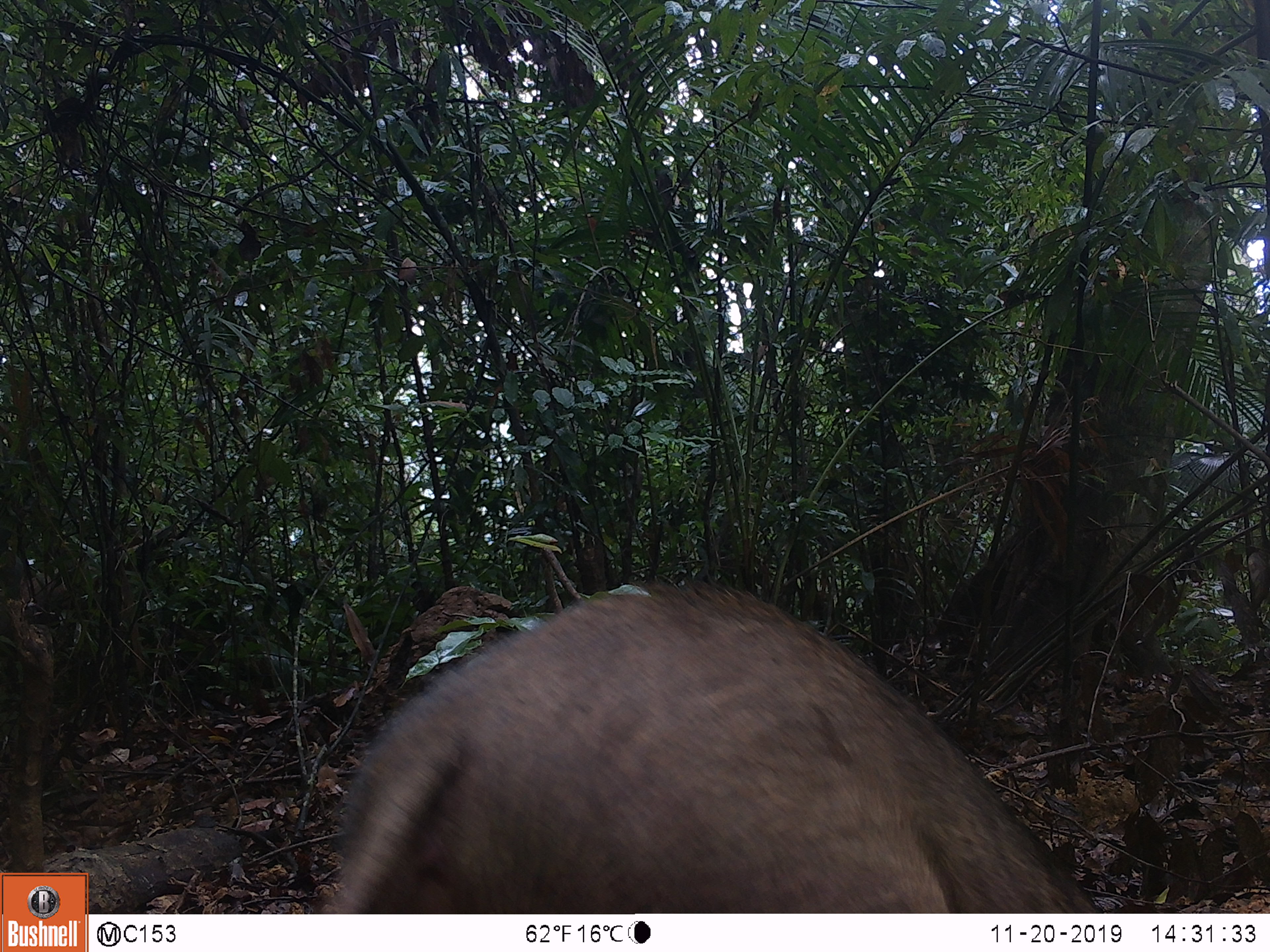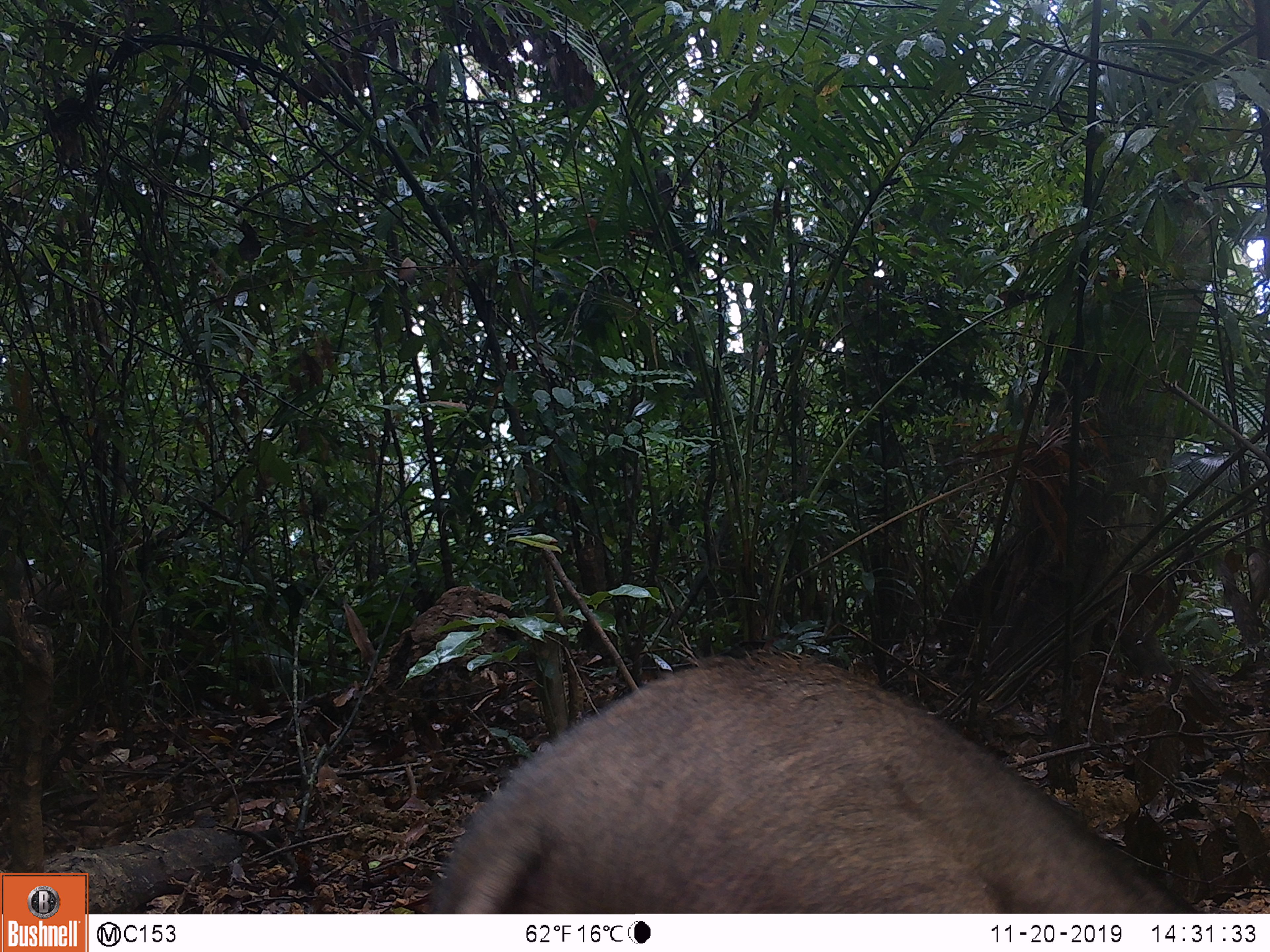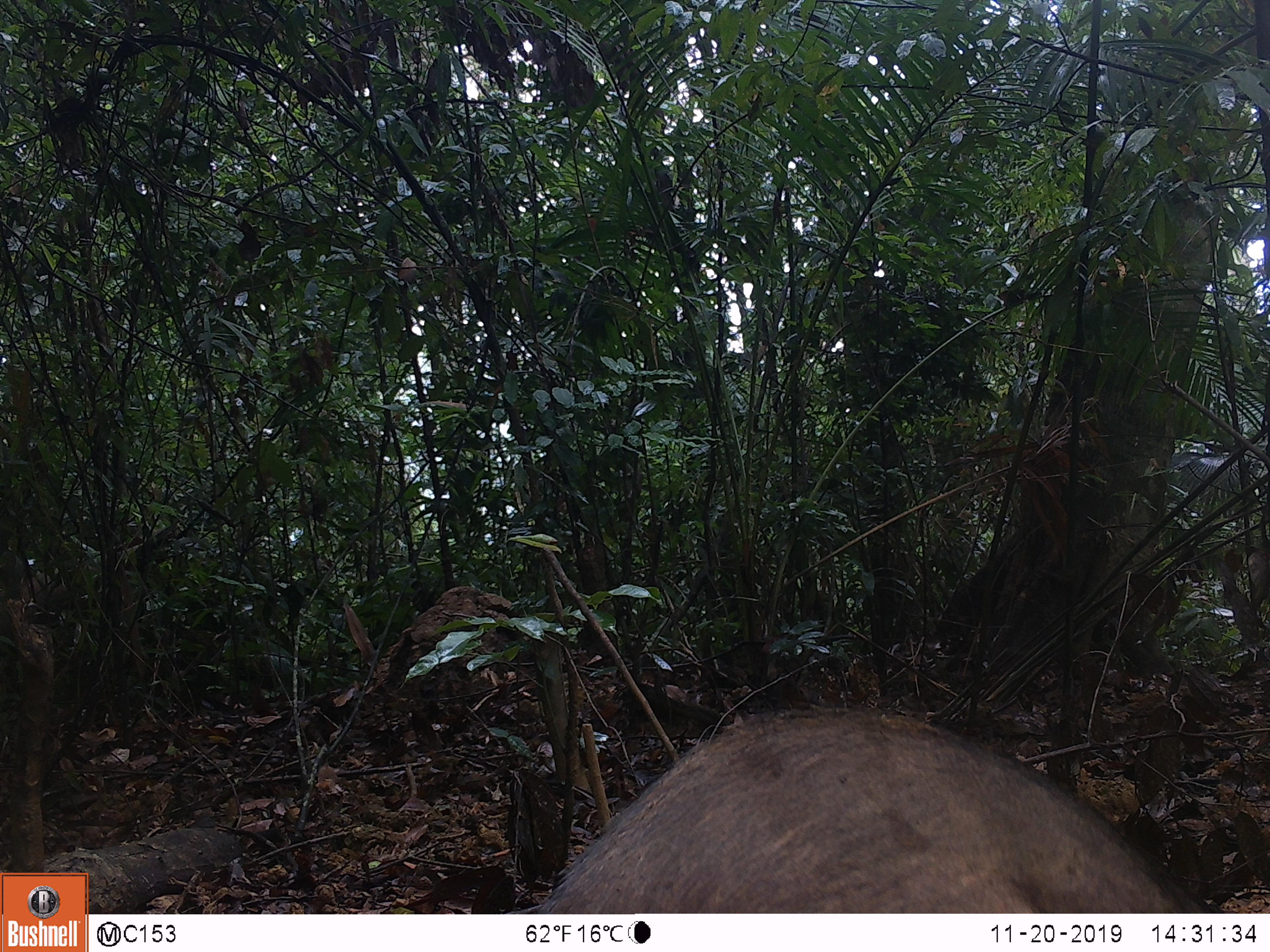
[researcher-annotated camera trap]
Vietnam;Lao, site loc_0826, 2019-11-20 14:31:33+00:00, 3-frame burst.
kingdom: Animalia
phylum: Chordata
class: Mammalia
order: Artiodactyla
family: Suidae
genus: Sus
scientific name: Sus scrofa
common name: eurasian wild pig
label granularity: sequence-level